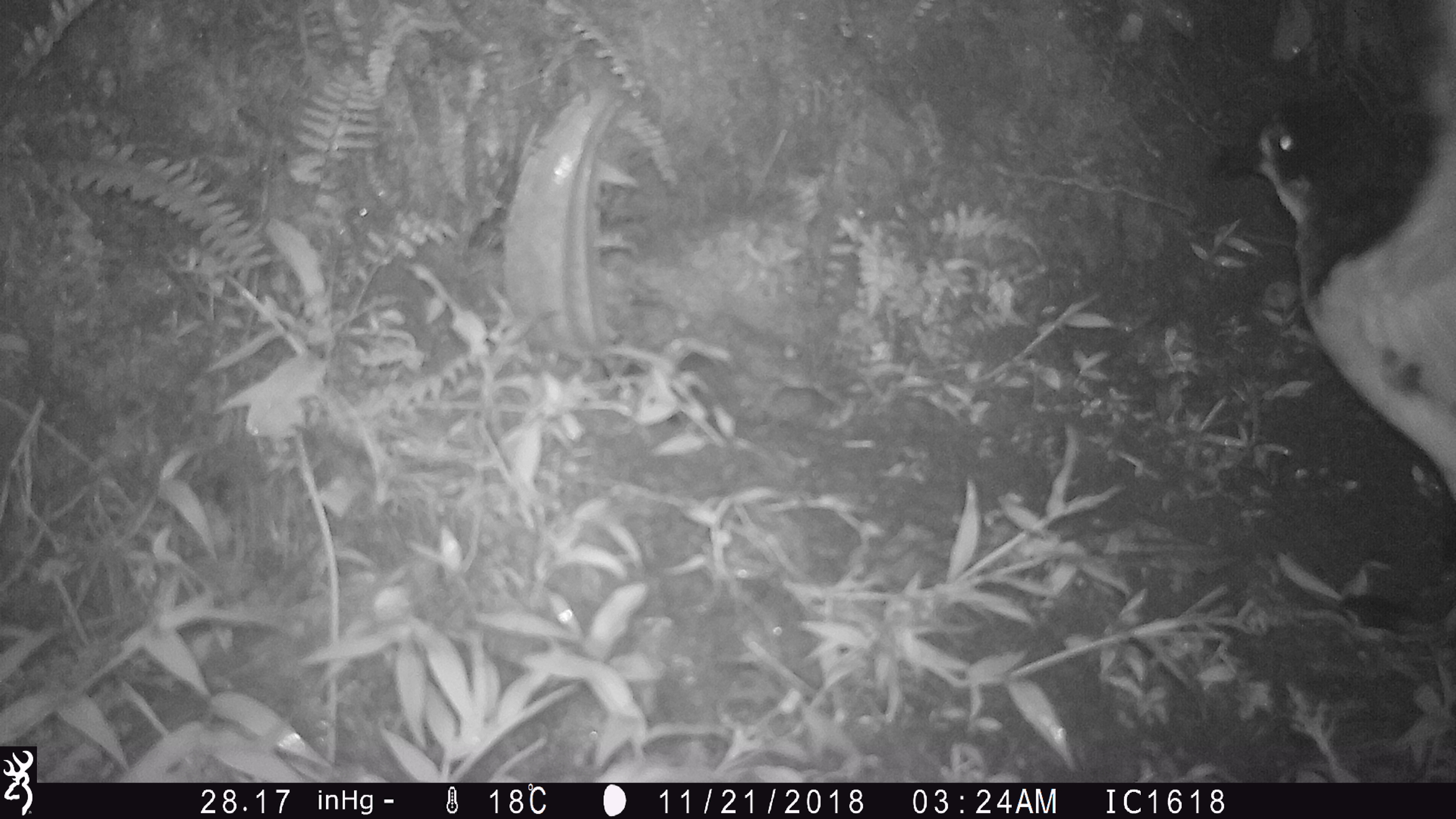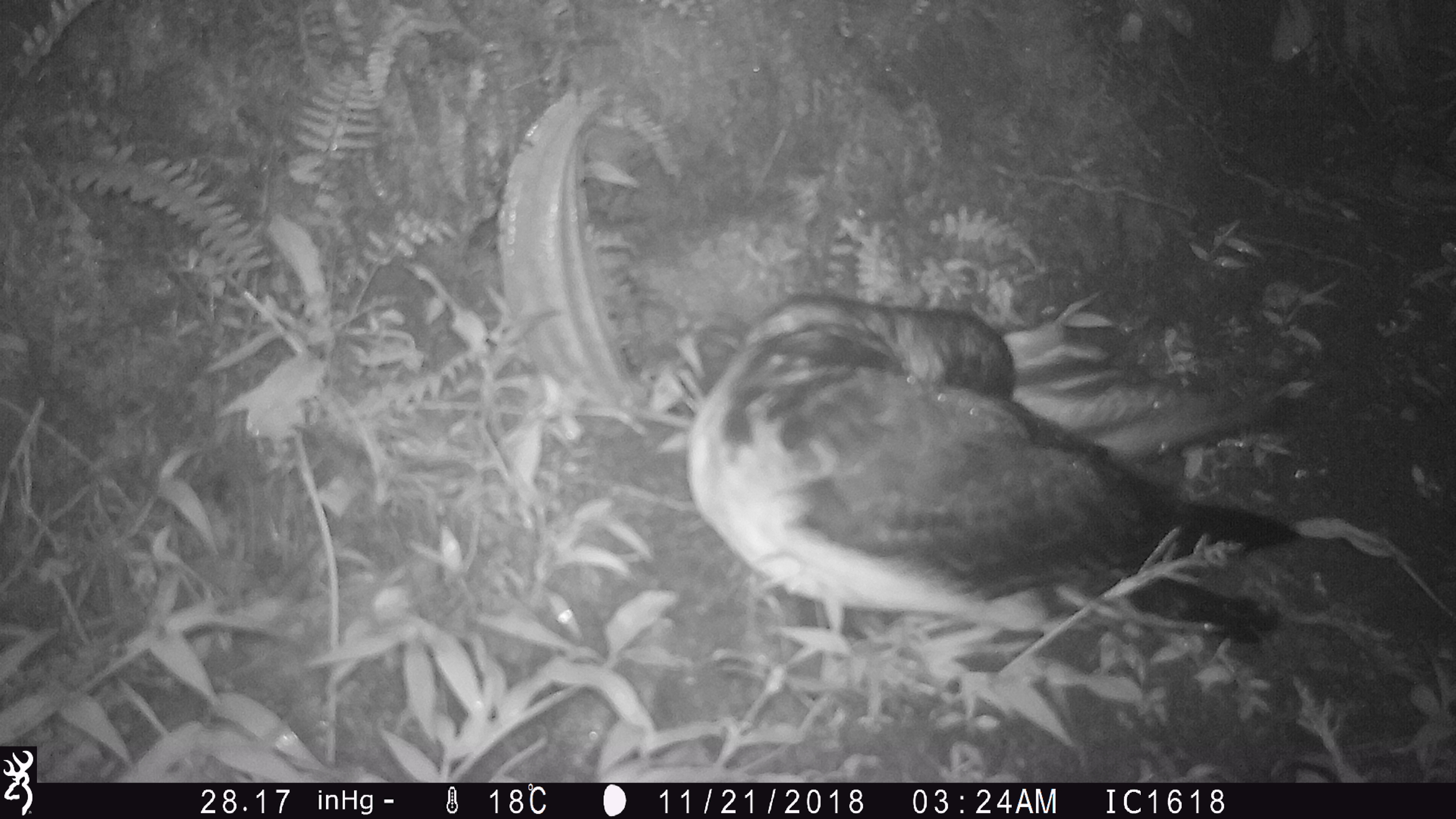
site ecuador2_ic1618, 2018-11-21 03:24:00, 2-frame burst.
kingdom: Animalia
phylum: Chordata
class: Aves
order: Procellariiformes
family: Procellariidae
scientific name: Procellariidae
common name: petrel chick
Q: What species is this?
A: Petrel chick (Procellariidae).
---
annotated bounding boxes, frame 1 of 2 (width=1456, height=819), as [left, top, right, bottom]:
petrel chick: [1208, 0, 1456, 550]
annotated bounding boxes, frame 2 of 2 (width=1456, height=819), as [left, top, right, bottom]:
petrel chick: [684, 284, 1316, 693]